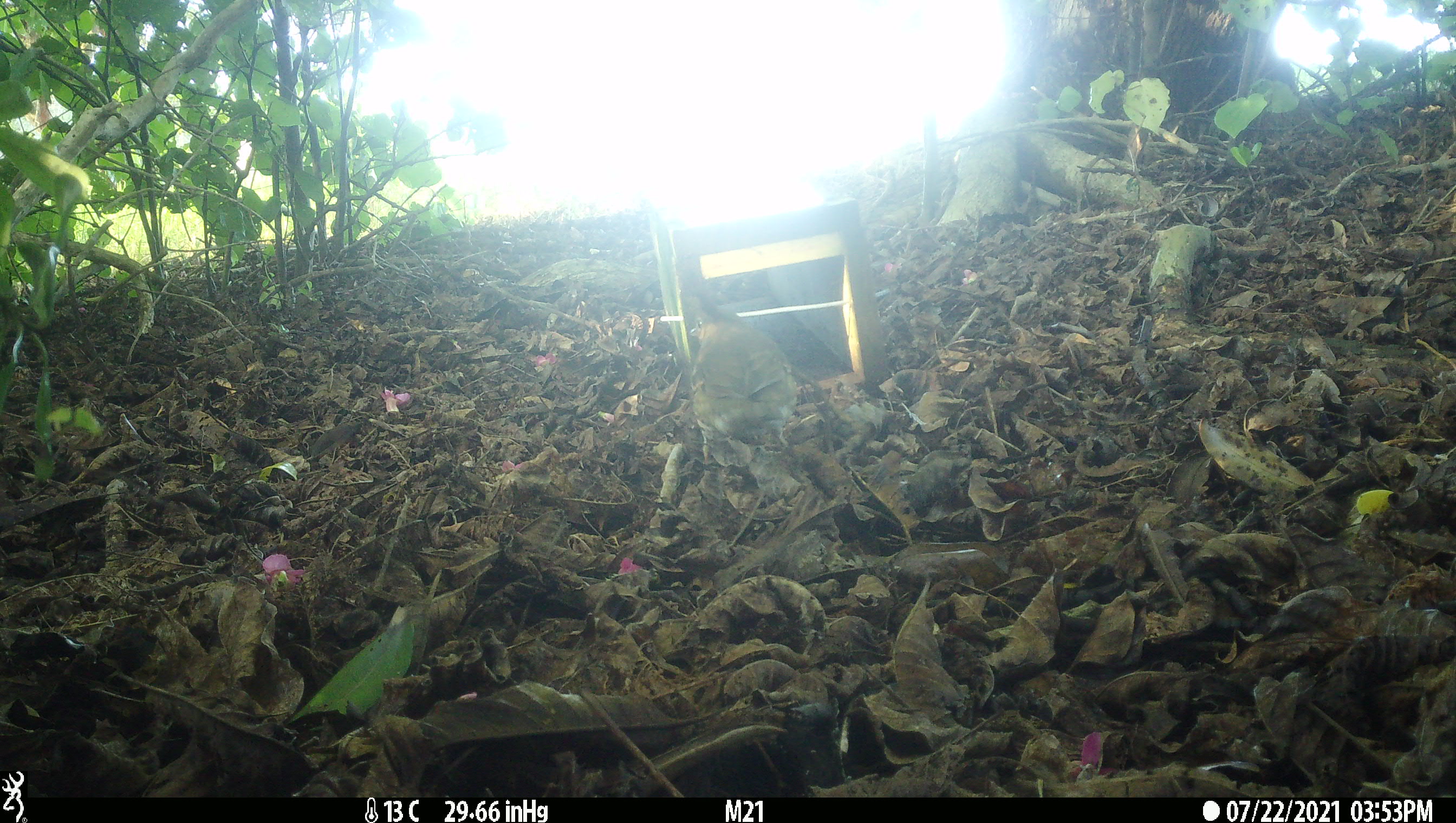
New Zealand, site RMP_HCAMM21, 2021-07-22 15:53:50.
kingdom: Animalia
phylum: Chordata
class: Aves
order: Passeriformes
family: Turdidae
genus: Turdus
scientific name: Turdus philomelos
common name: song thrush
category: thrush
Thrush (song thrush) (Turdus philomelos).